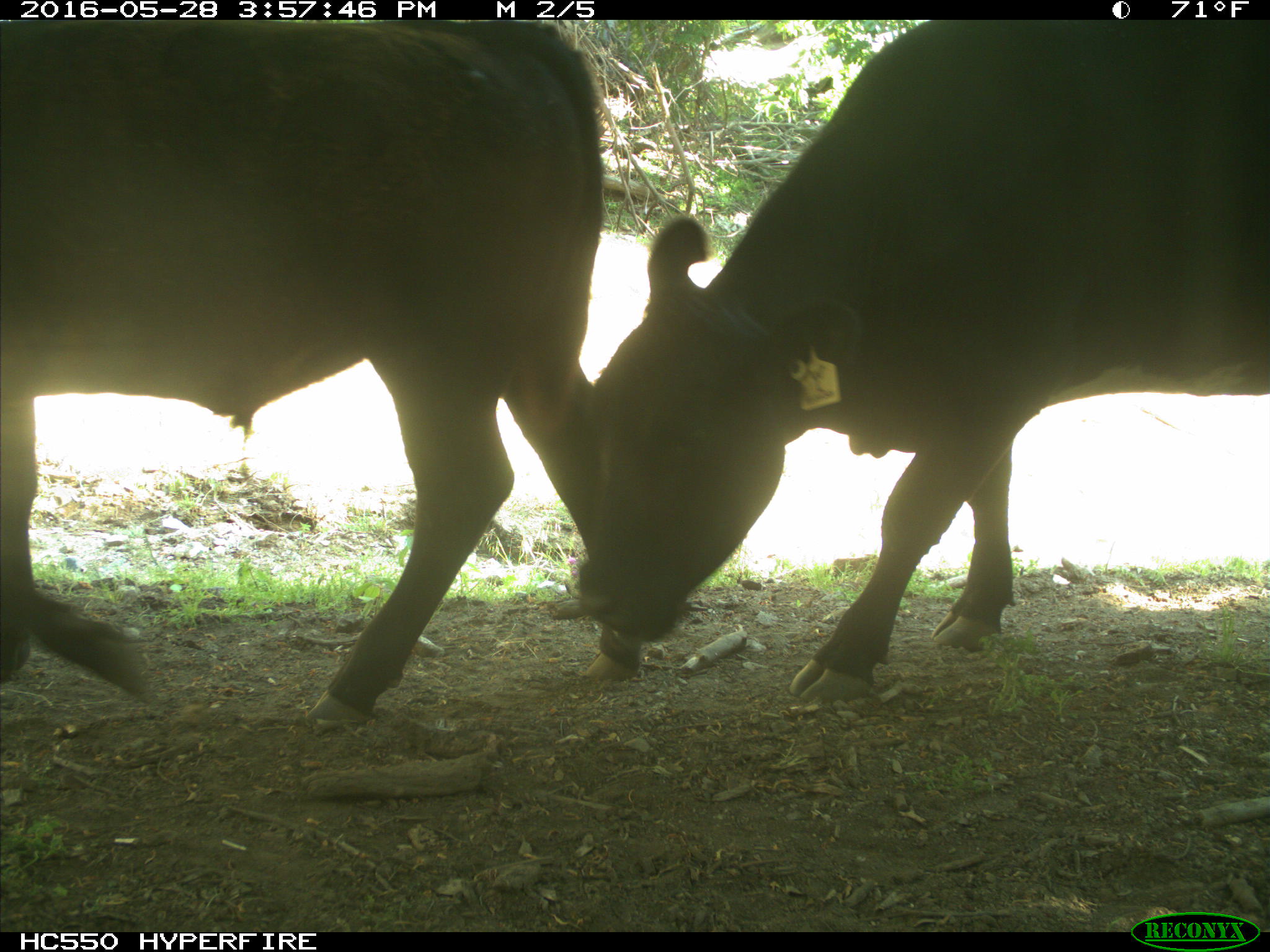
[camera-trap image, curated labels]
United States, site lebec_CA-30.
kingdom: Animalia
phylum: Chordata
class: Mammalia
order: Artiodactyla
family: Bovidae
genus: Bos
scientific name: Bos taurus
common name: domestic cow